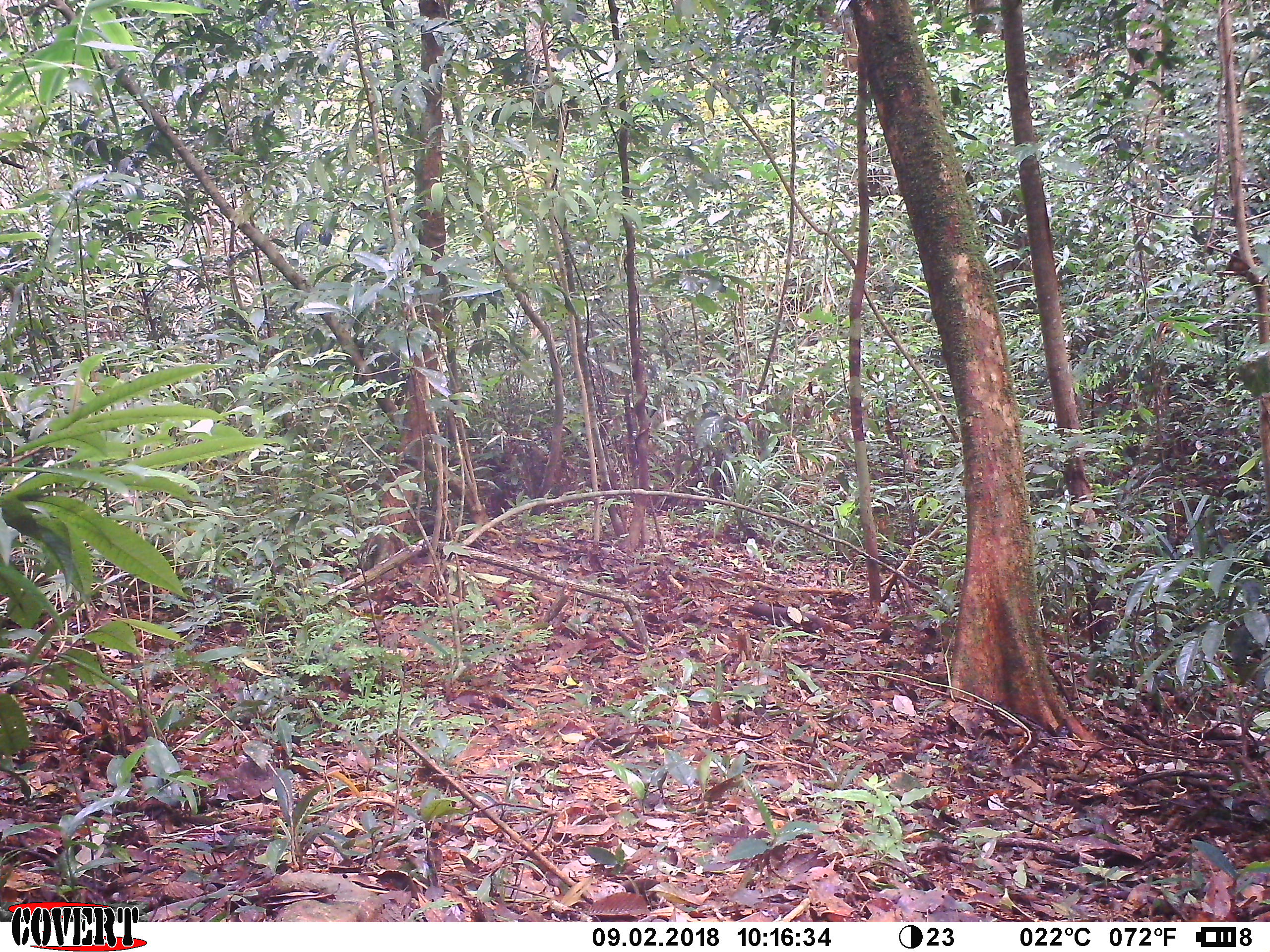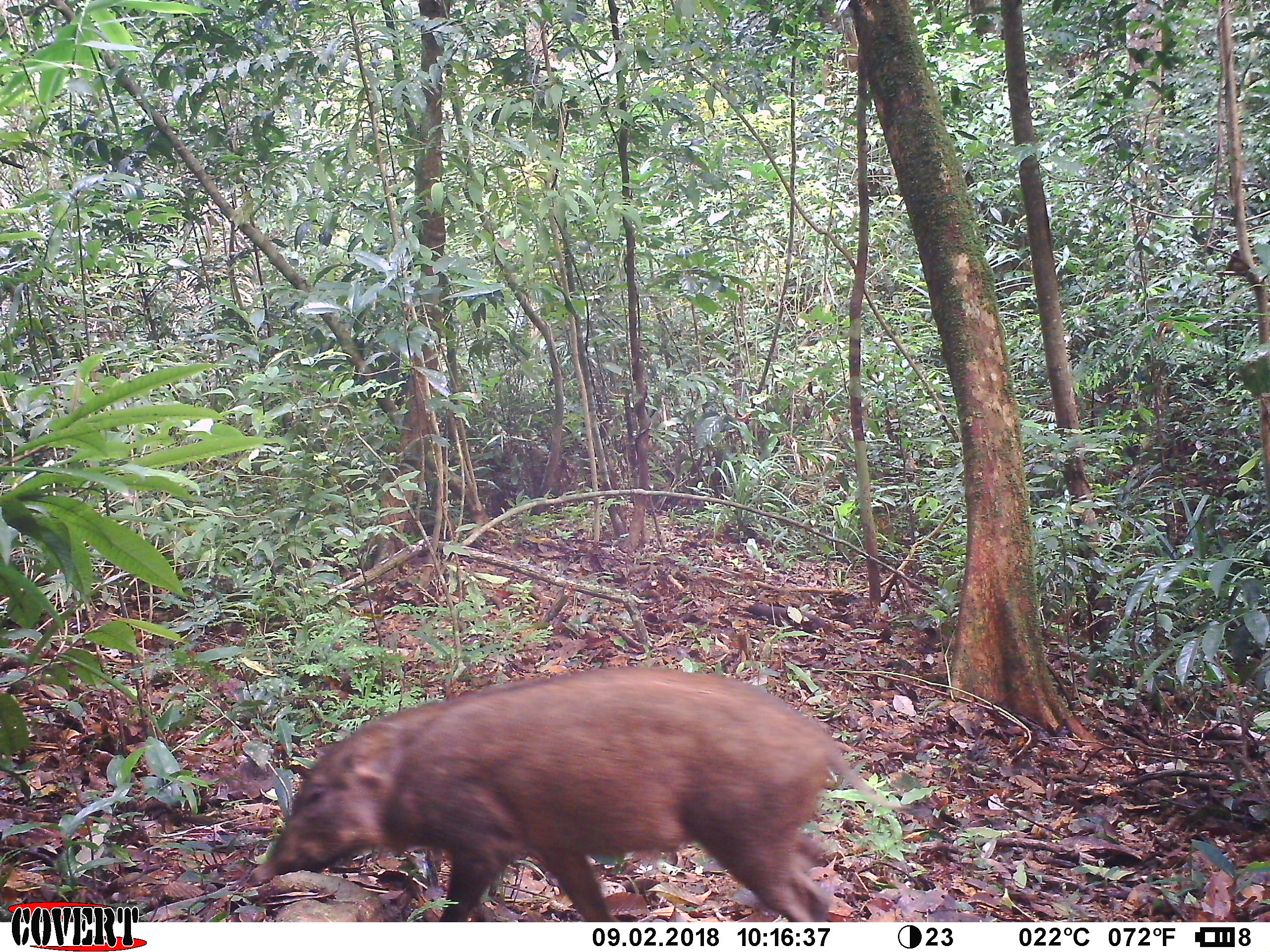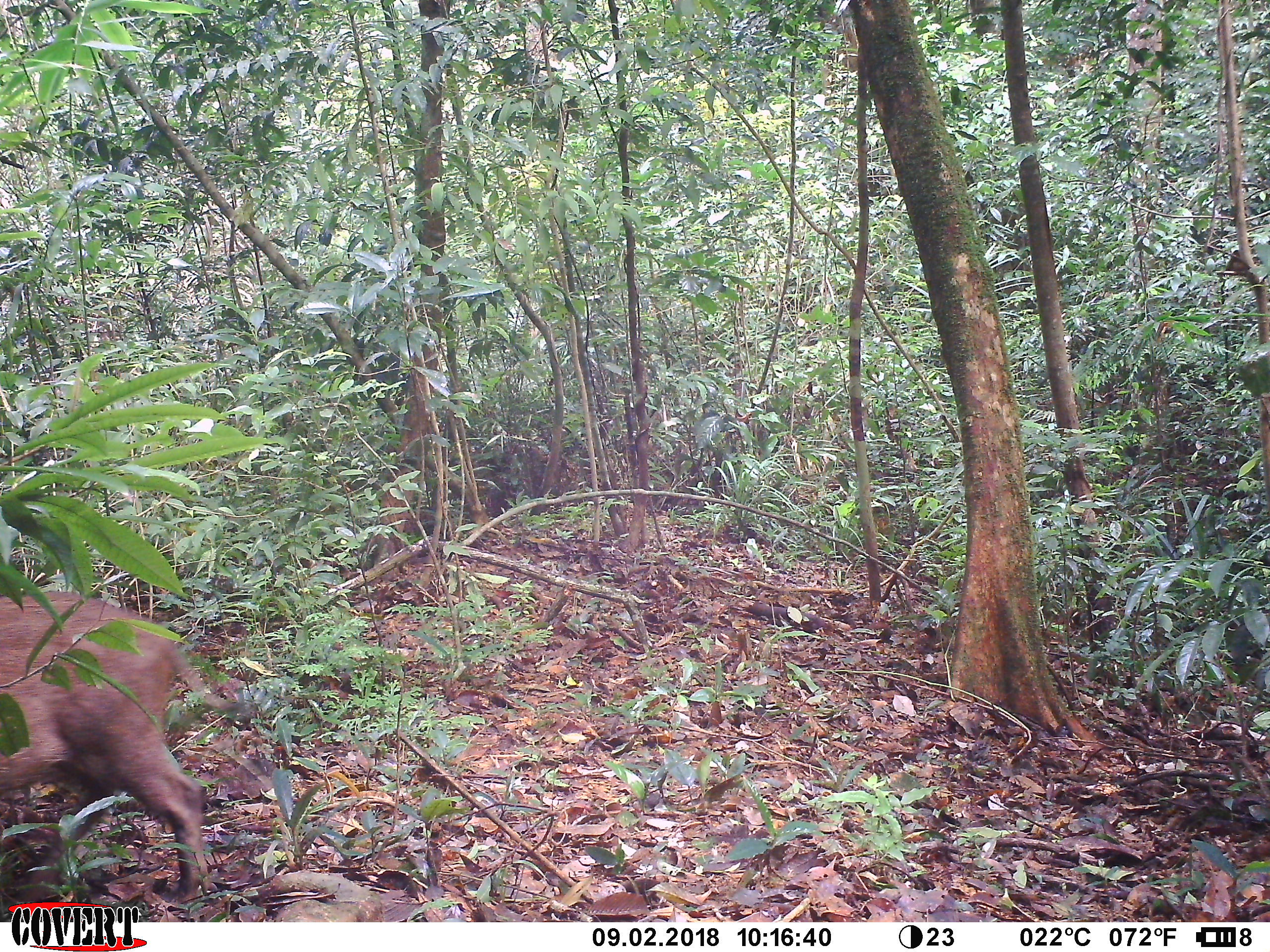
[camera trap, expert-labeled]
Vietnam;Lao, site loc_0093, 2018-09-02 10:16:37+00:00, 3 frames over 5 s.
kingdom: Animalia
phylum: Chordata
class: Mammalia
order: Artiodactyla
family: Suidae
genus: Sus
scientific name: Sus scrofa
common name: eurasian wild pig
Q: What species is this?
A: Eurasian wild pig (Sus scrofa).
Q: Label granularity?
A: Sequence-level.